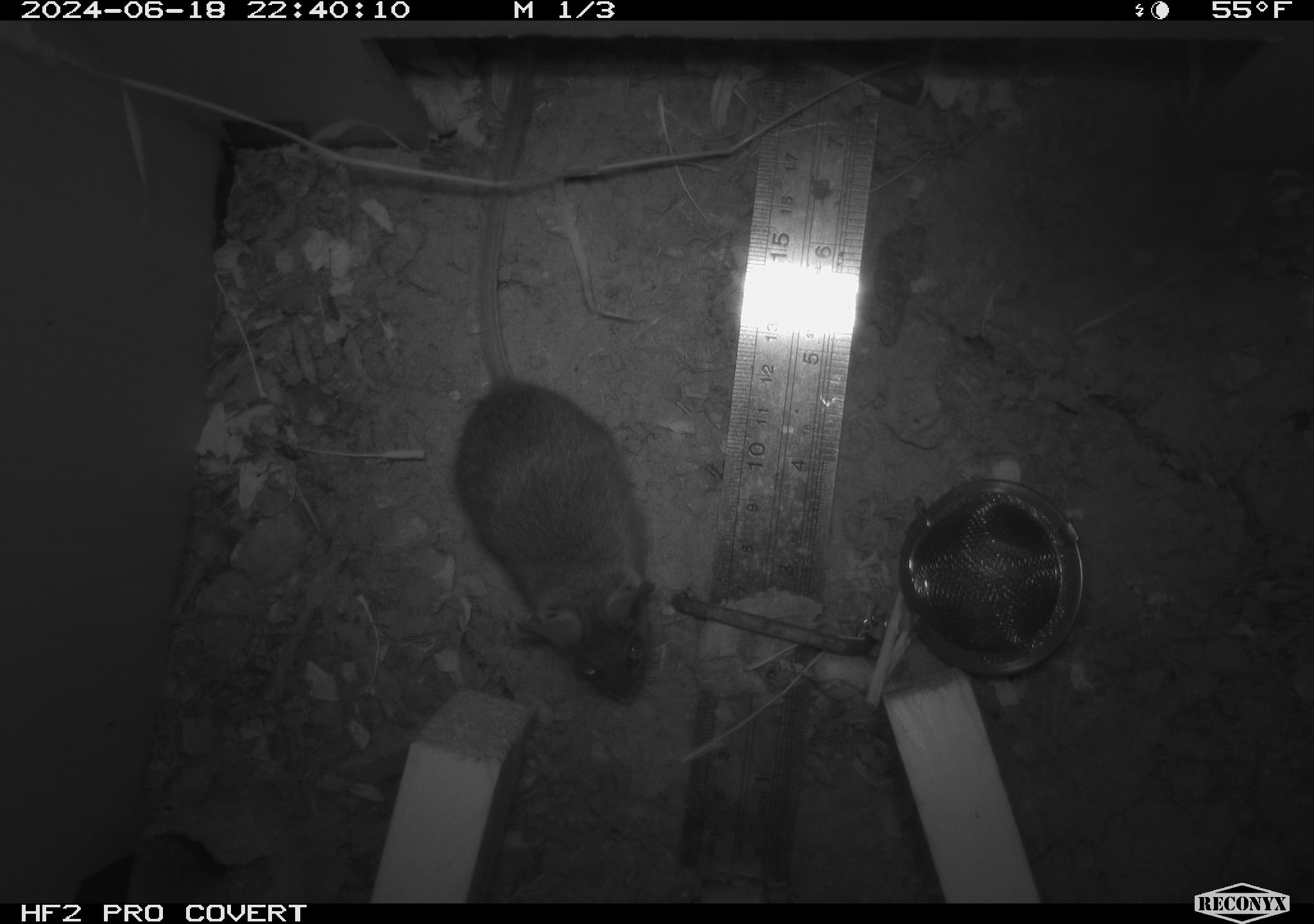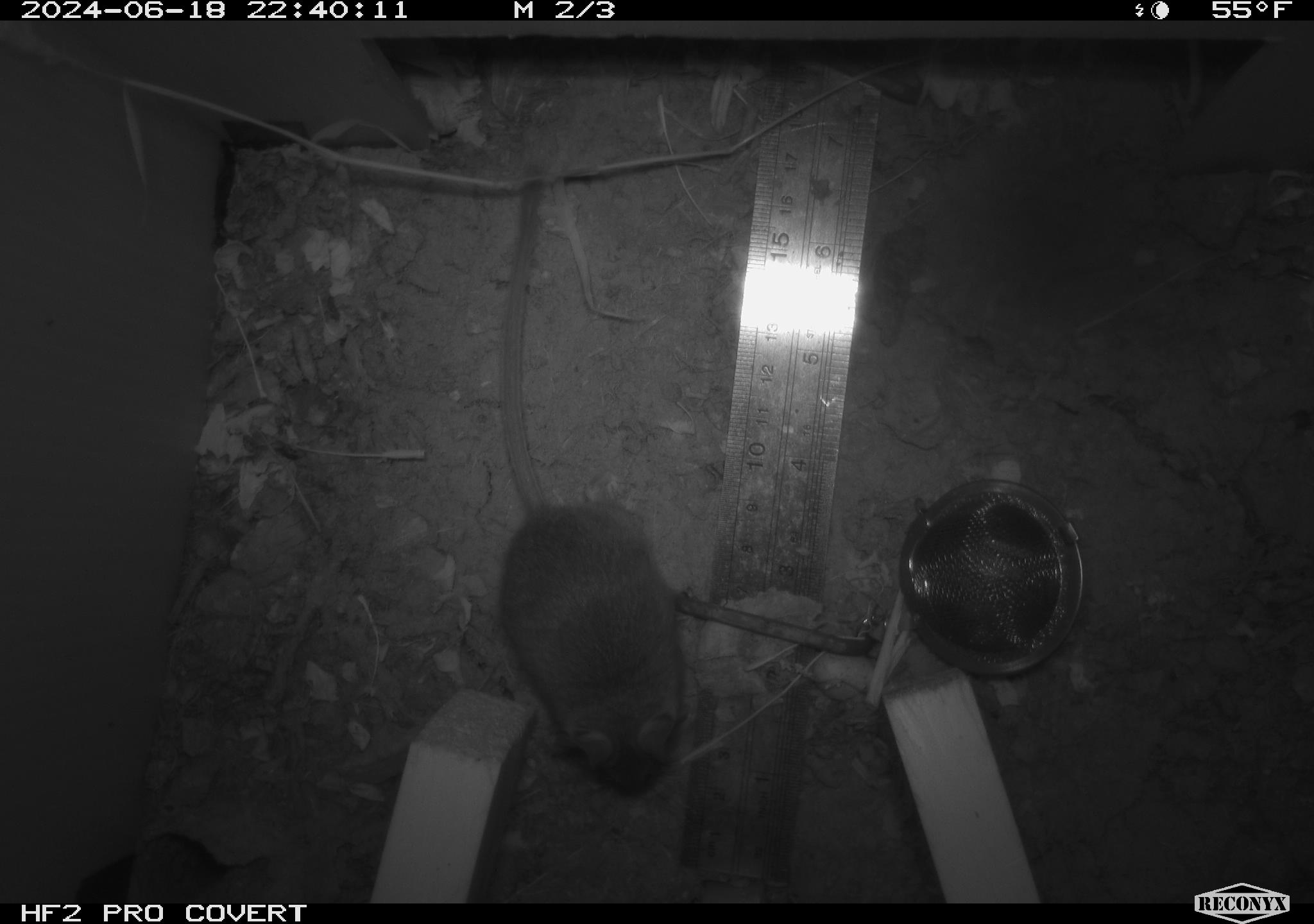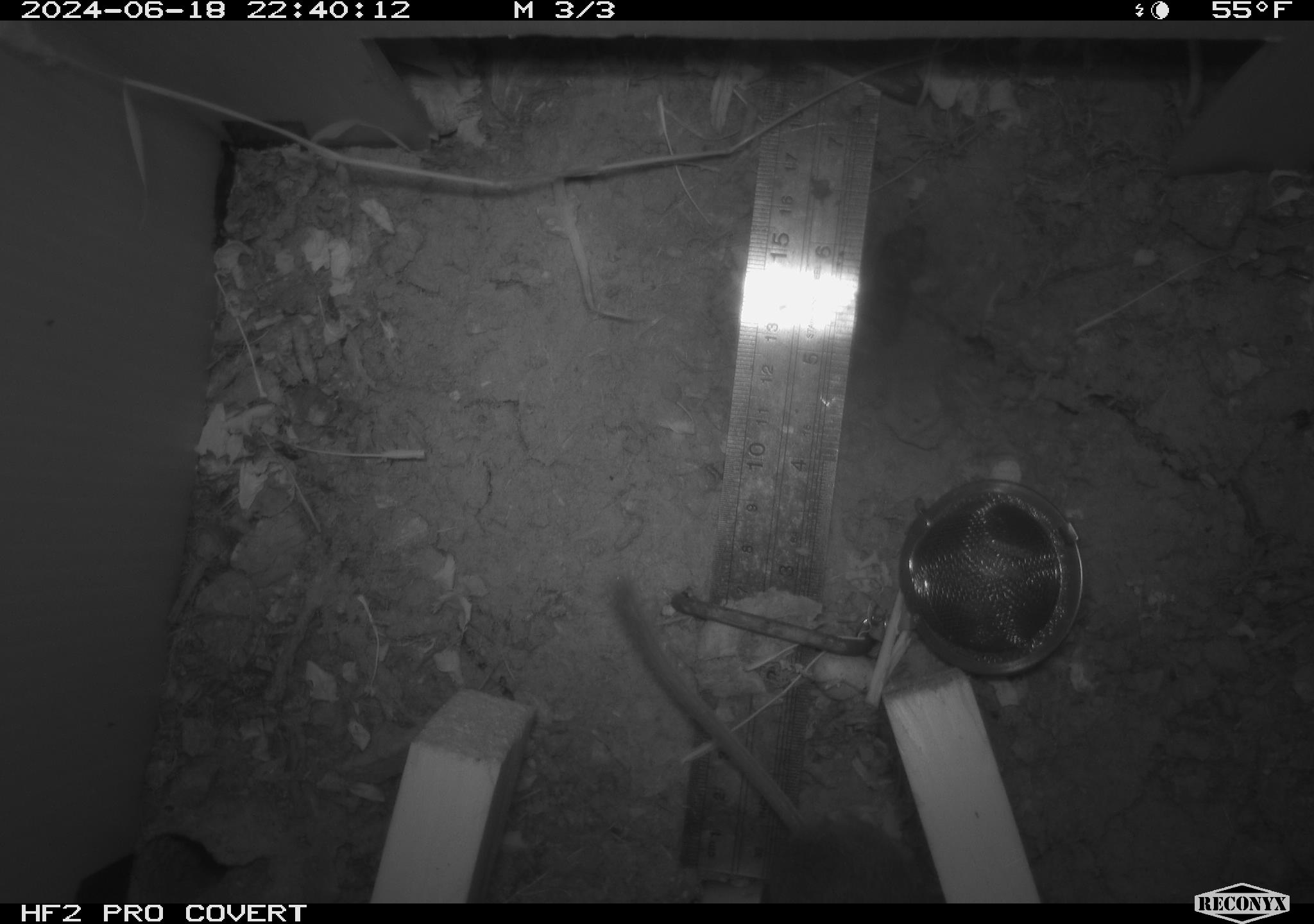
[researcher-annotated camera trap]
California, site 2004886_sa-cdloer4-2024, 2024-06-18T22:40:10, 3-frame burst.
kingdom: Animalia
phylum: Chordata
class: Mammalia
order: Rodentia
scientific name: Rodentia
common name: rodent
Rodent (Rodentia).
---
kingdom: Animalia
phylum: Chordata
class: Mammalia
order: Rodentia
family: Cricetidae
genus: Neotoma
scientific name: Neotoma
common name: pack rat or woodrat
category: neotoma species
Neotoma species (pack rat or woodrat) (Neotoma).